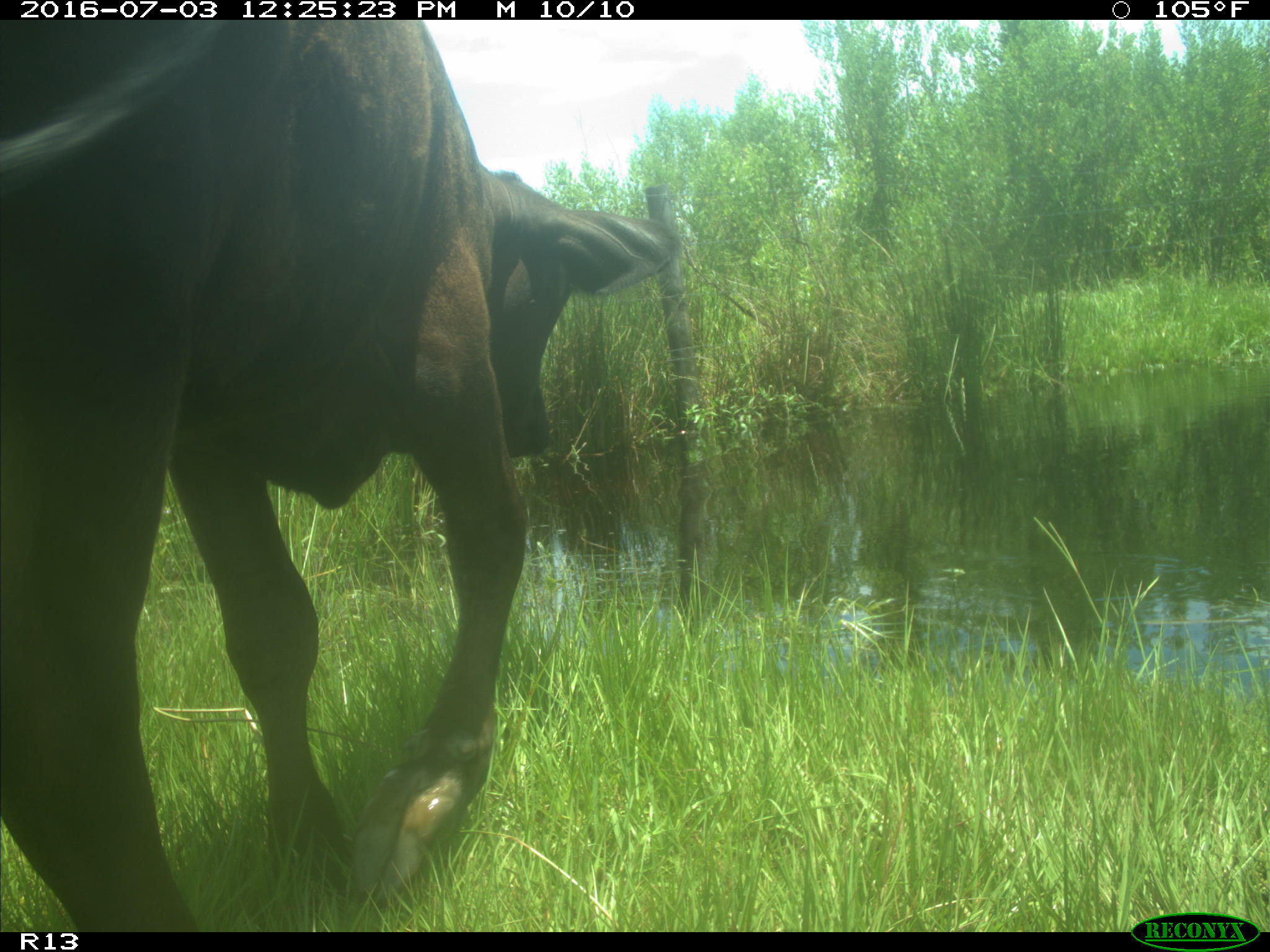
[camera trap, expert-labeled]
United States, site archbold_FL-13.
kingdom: Animalia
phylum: Chordata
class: Mammalia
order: Artiodactyla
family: Bovidae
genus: Bos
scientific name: Bos taurus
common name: domestic cow